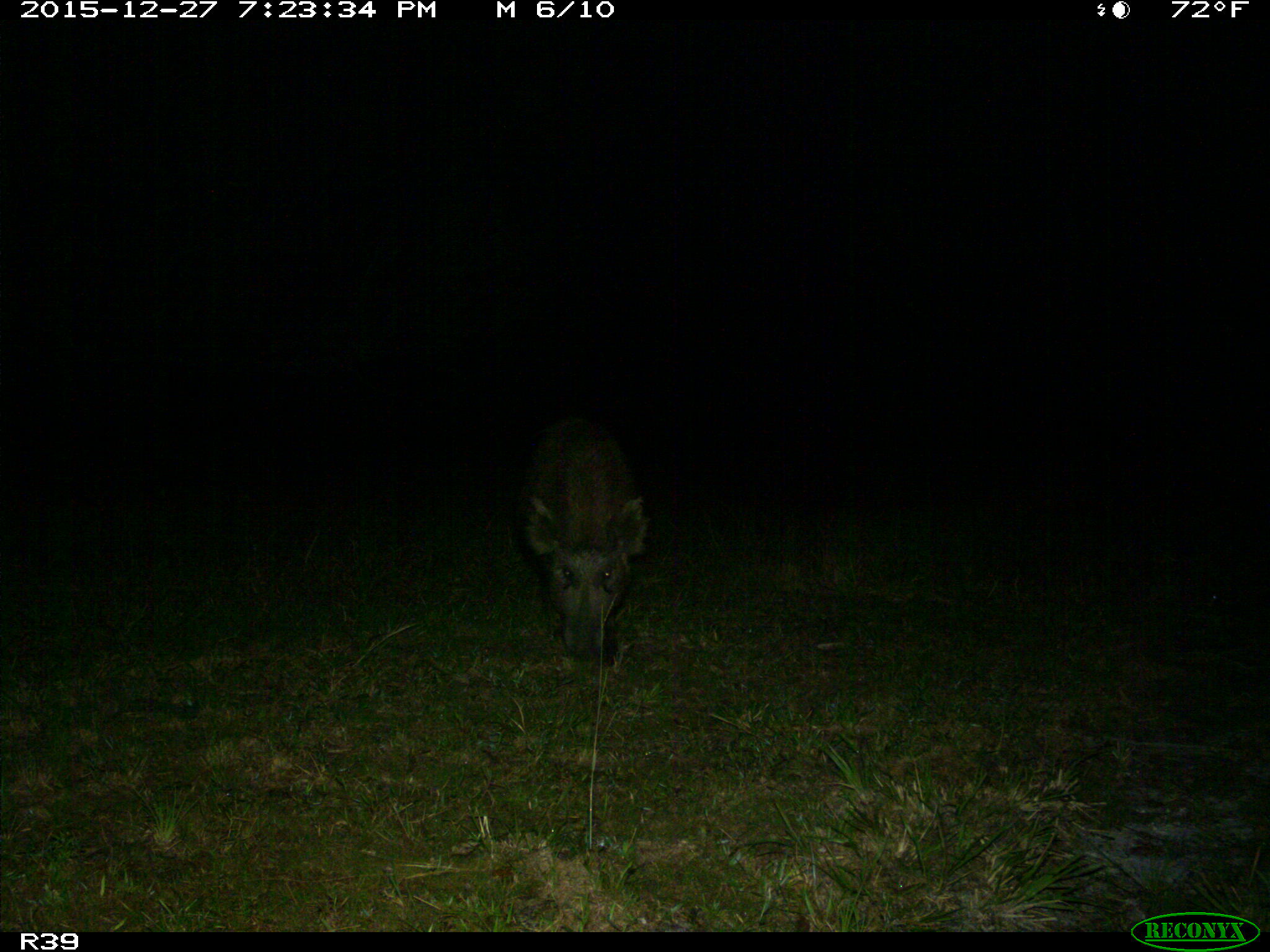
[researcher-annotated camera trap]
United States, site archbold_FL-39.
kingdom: Animalia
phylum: Chordata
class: Mammalia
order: Artiodactyla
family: Suidae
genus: Sus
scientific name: Sus scrofa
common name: wild boar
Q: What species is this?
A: Sus scrofa (wild boar).